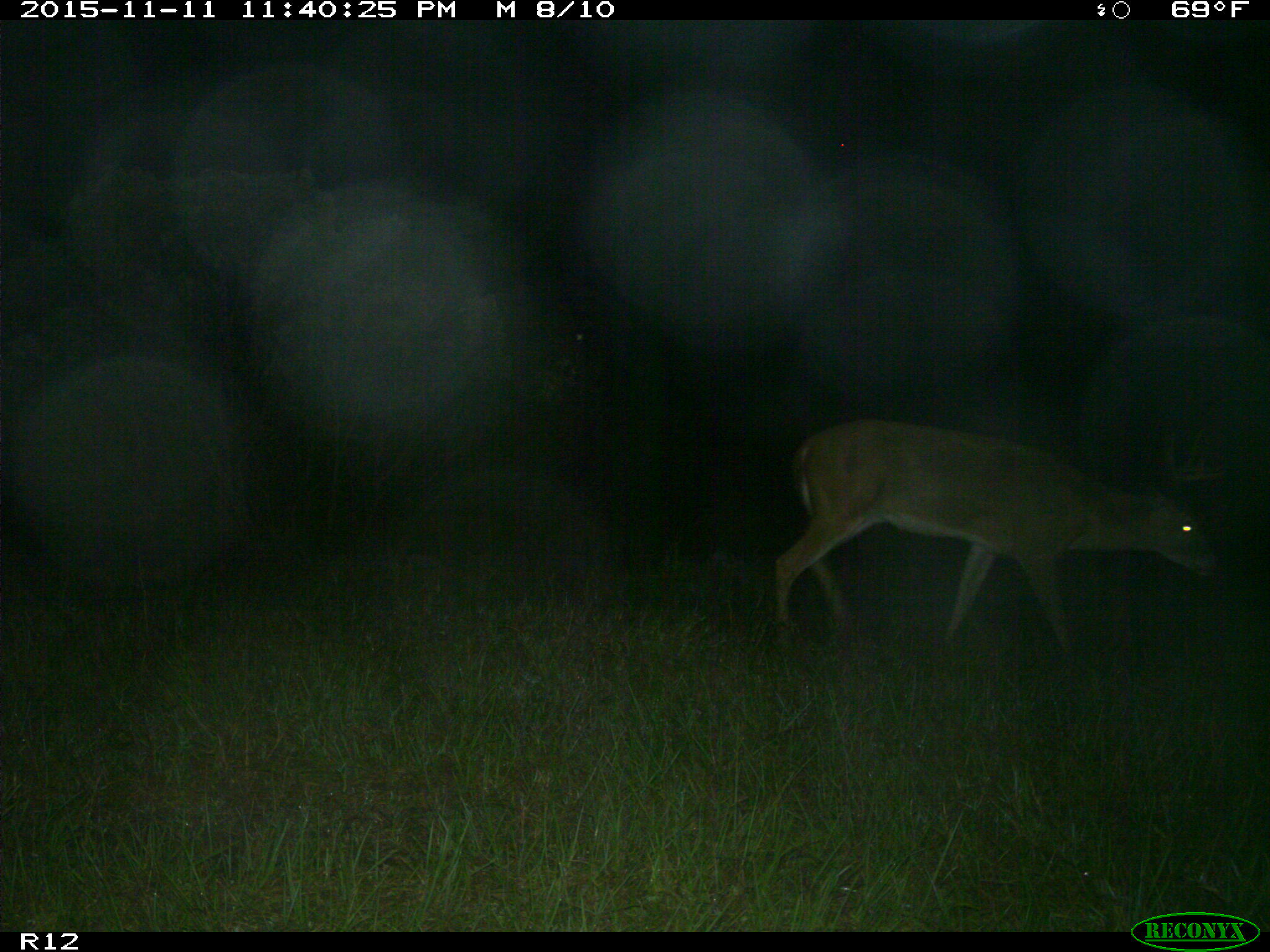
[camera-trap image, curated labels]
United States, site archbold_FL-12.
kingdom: Animalia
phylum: Chordata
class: Mammalia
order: Artiodactyla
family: Cervidae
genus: Odocoileus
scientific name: Odocoileus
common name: deer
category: unidentified deer